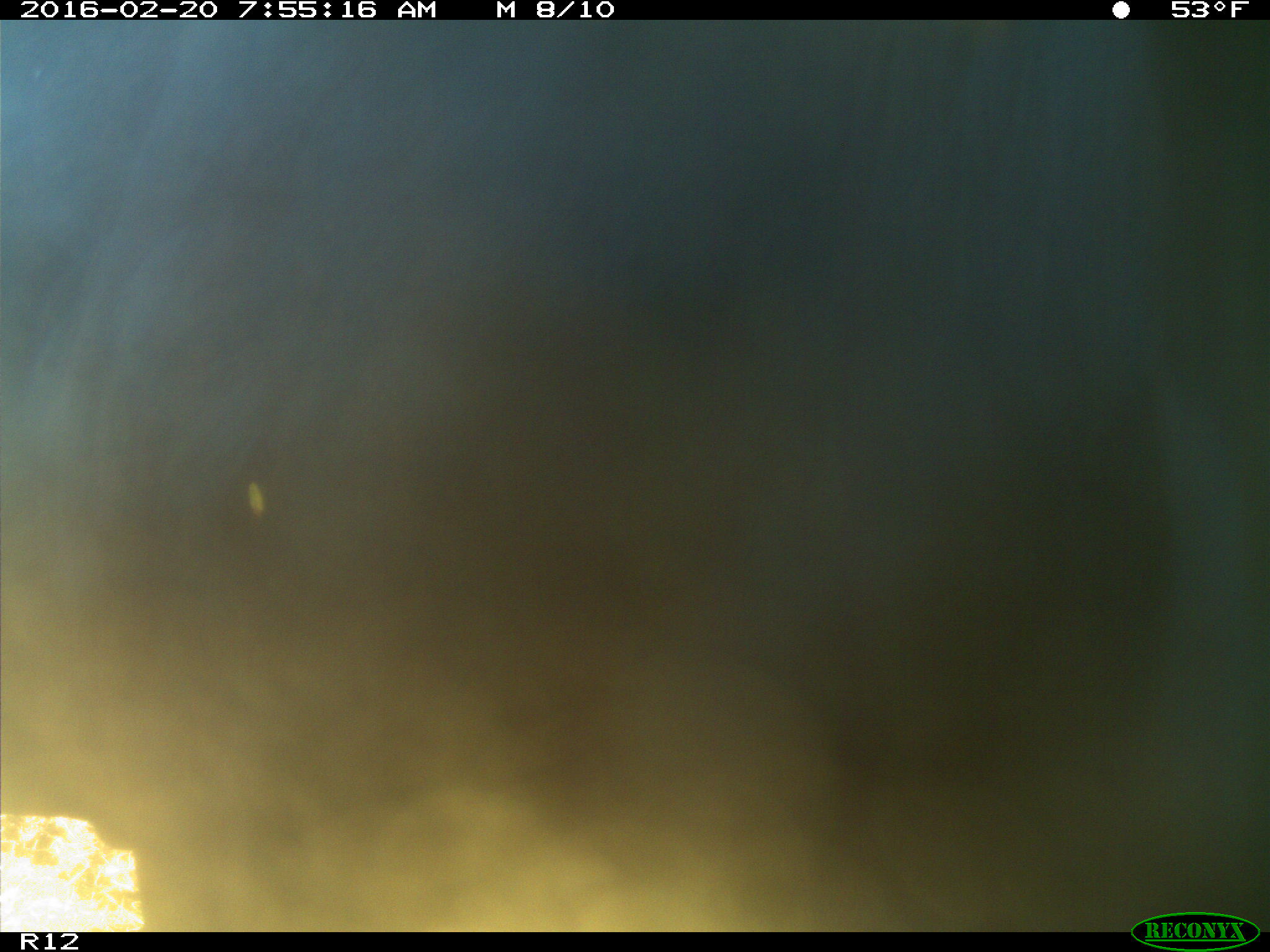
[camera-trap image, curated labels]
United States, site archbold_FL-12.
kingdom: Animalia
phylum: Chordata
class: Mammalia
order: Artiodactyla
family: Bovidae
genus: Bos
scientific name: Bos taurus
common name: domestic cow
Bos taurus (domestic cow).